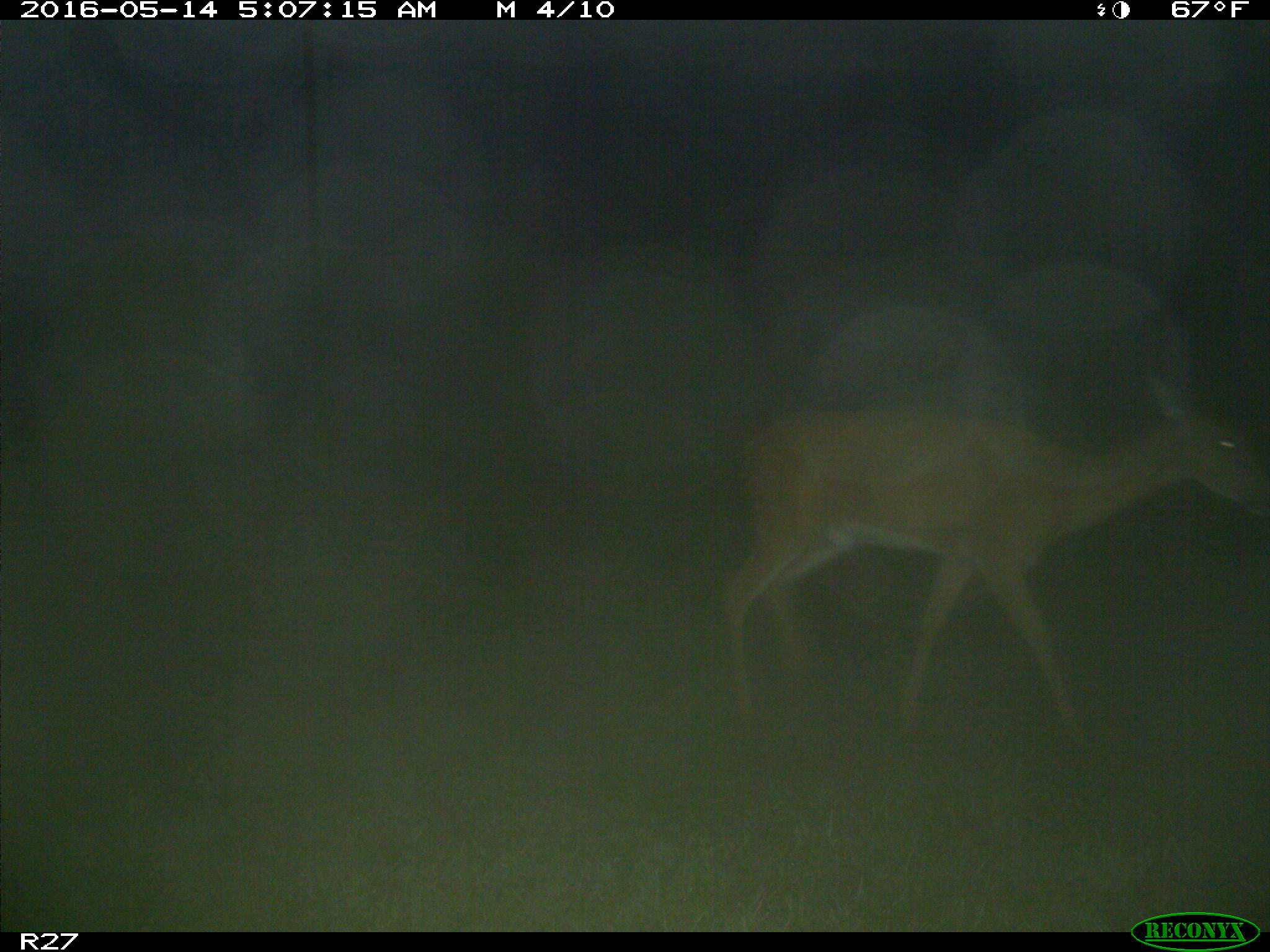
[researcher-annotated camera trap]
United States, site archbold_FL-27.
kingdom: Animalia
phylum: Chordata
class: Mammalia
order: Artiodactyla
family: Cervidae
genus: Odocoileus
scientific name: Odocoileus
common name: deer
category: unidentified deer